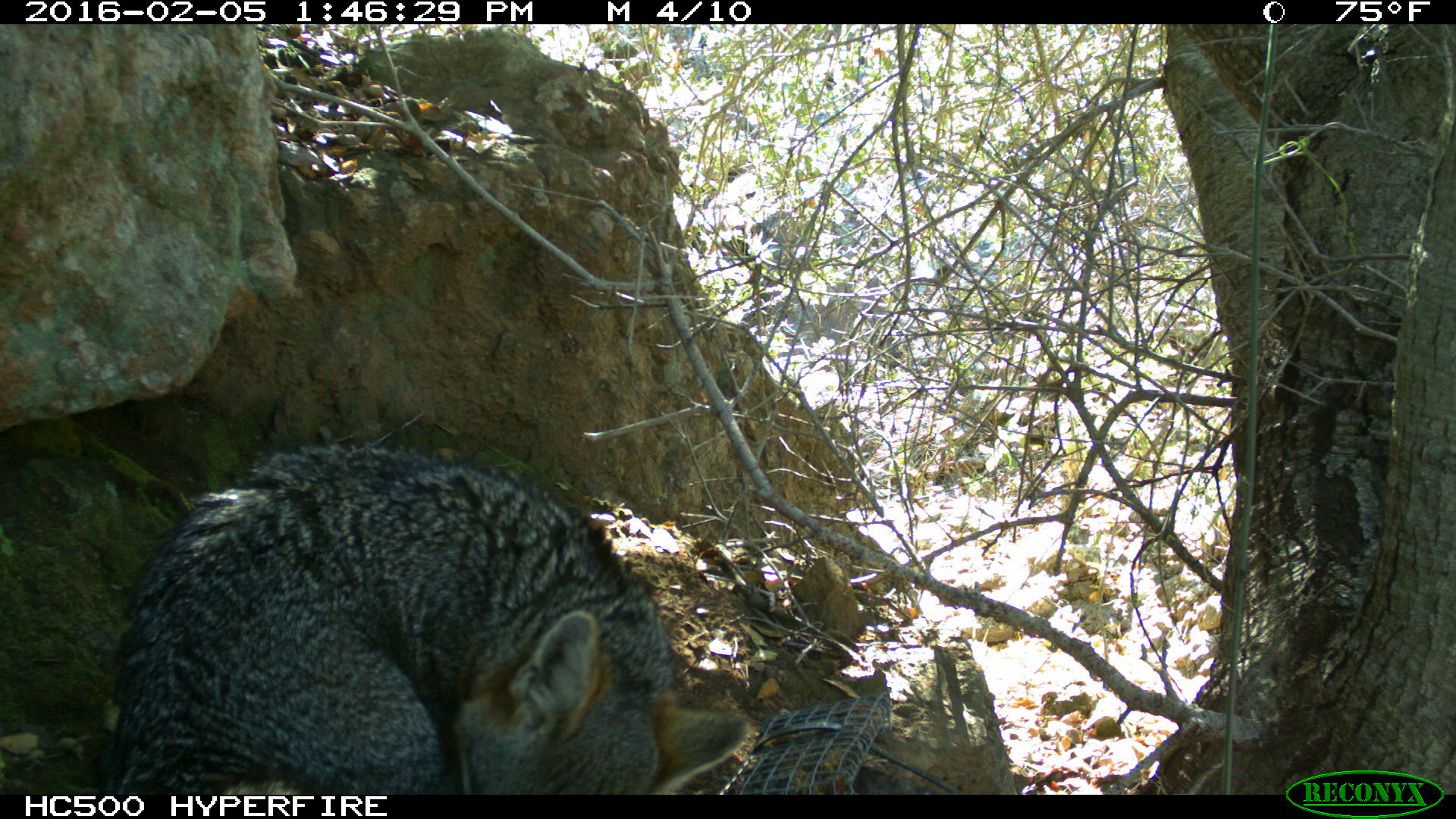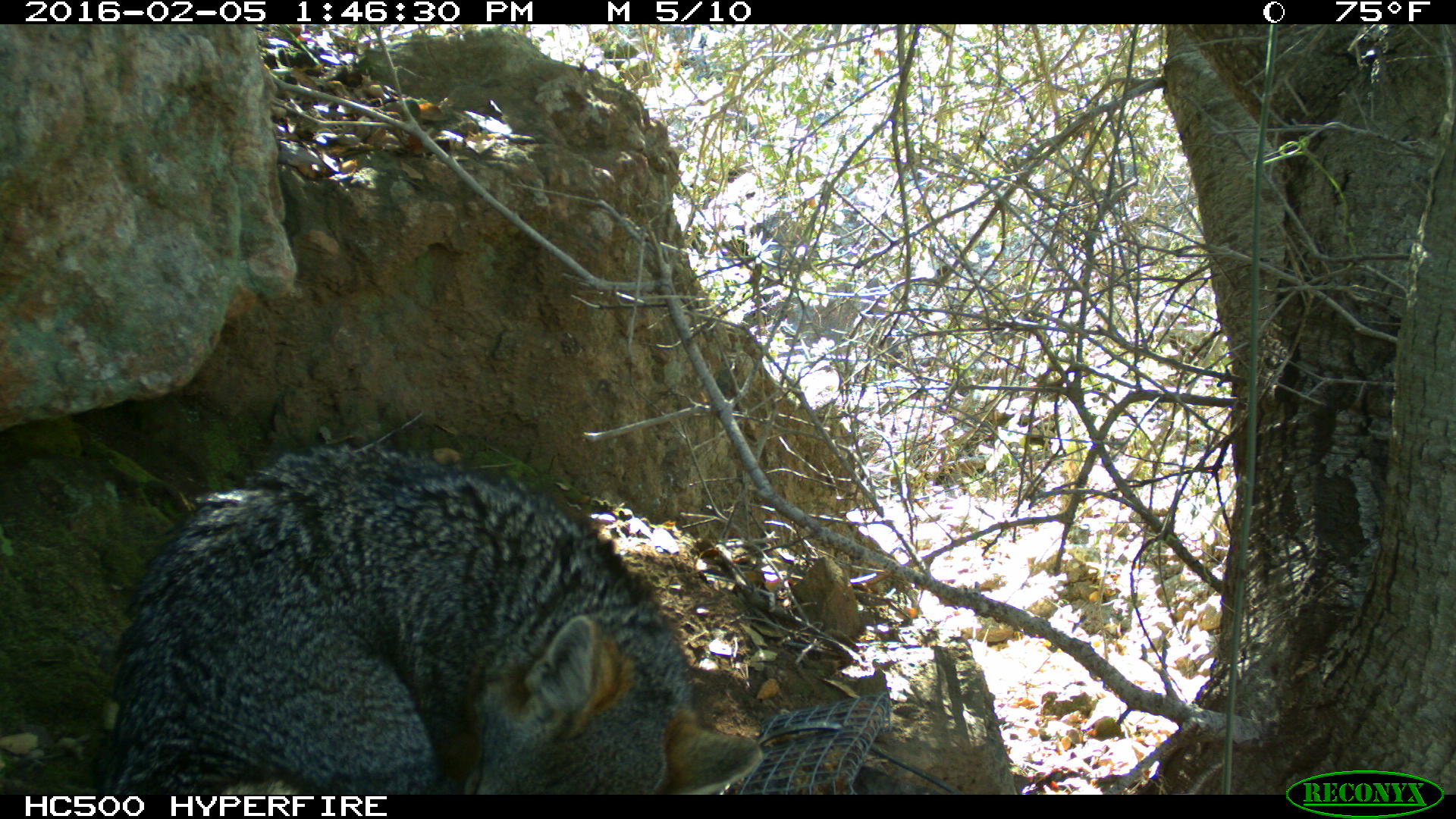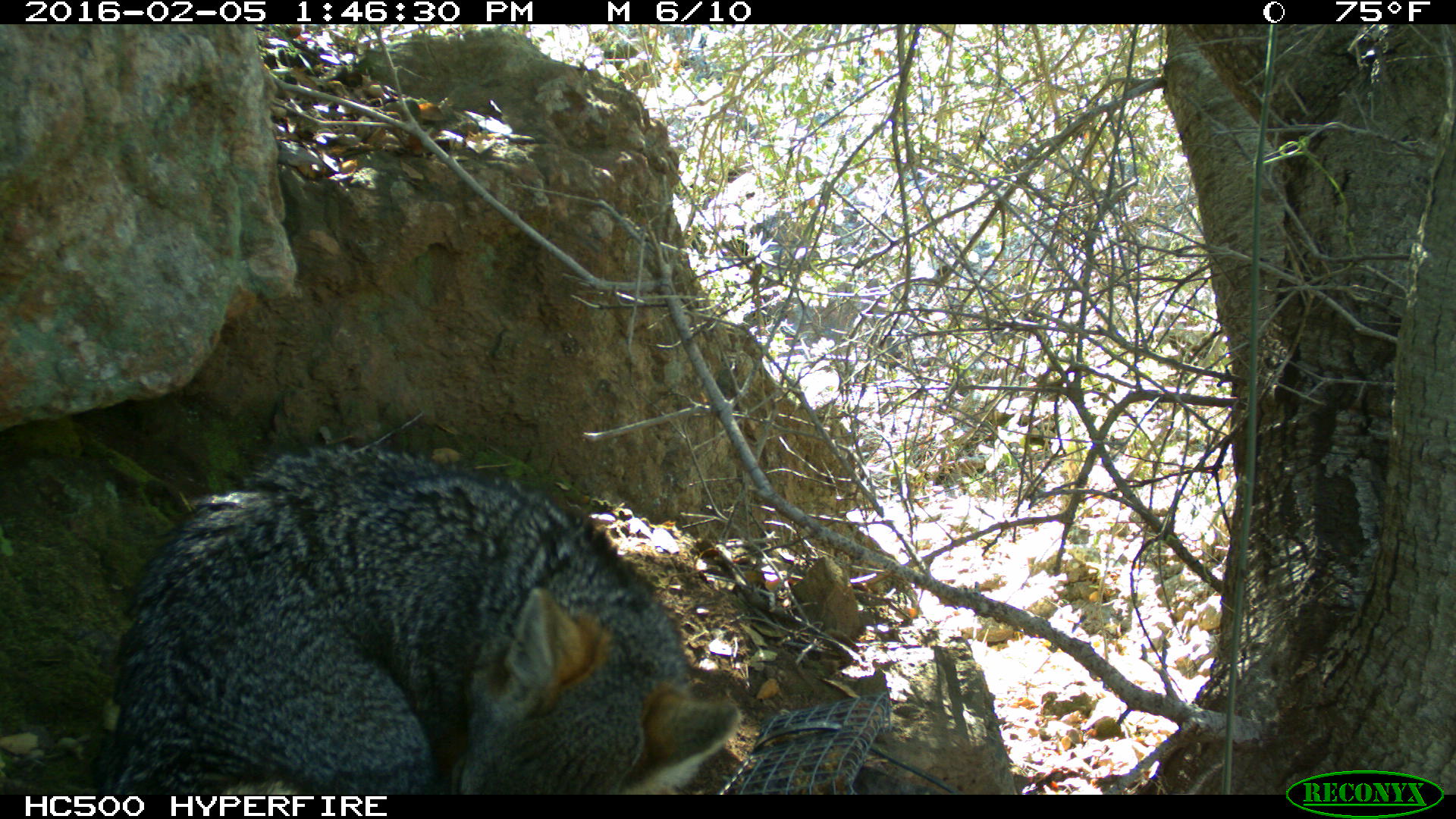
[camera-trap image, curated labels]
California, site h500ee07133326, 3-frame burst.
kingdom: Animalia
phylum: Chordata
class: Mammalia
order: Carnivora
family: Canidae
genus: Urocyon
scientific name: Urocyon littoralis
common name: island fox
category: fox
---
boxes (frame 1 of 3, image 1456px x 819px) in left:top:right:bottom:
fox: 97:443:748:795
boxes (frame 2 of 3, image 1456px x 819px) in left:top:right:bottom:
fox: 89:438:764:795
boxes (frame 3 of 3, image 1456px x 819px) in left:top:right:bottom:
fox: 102:440:740:794